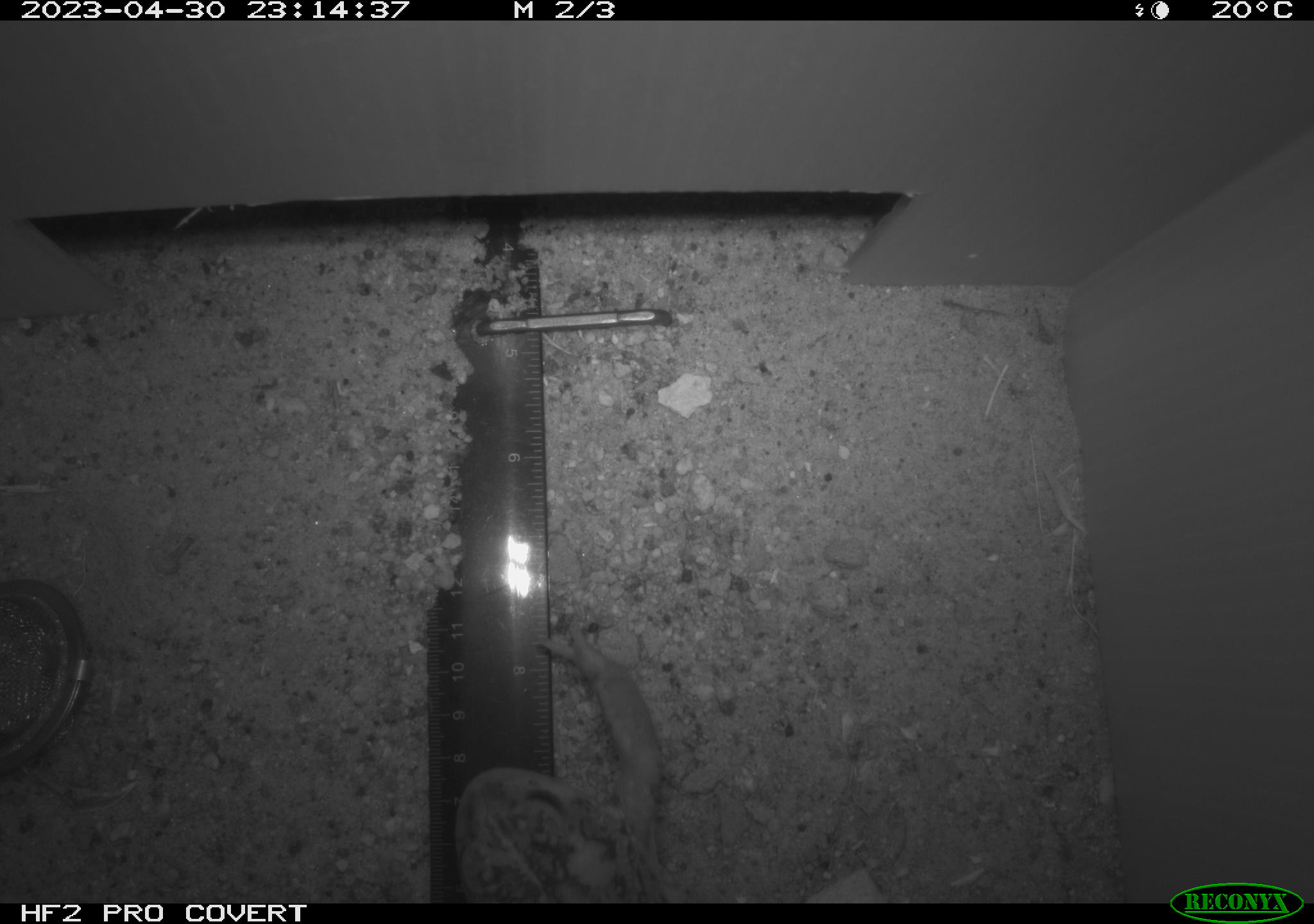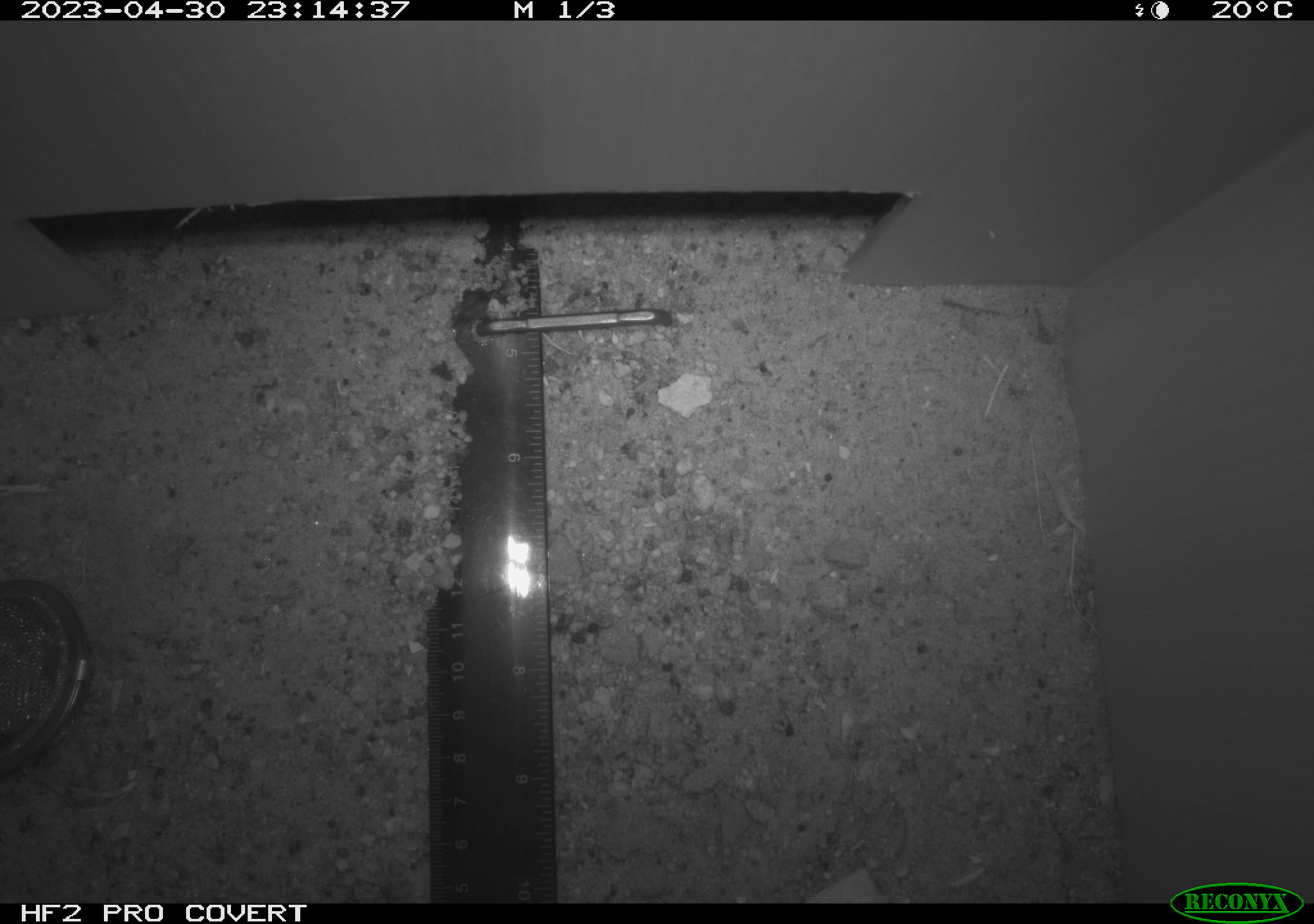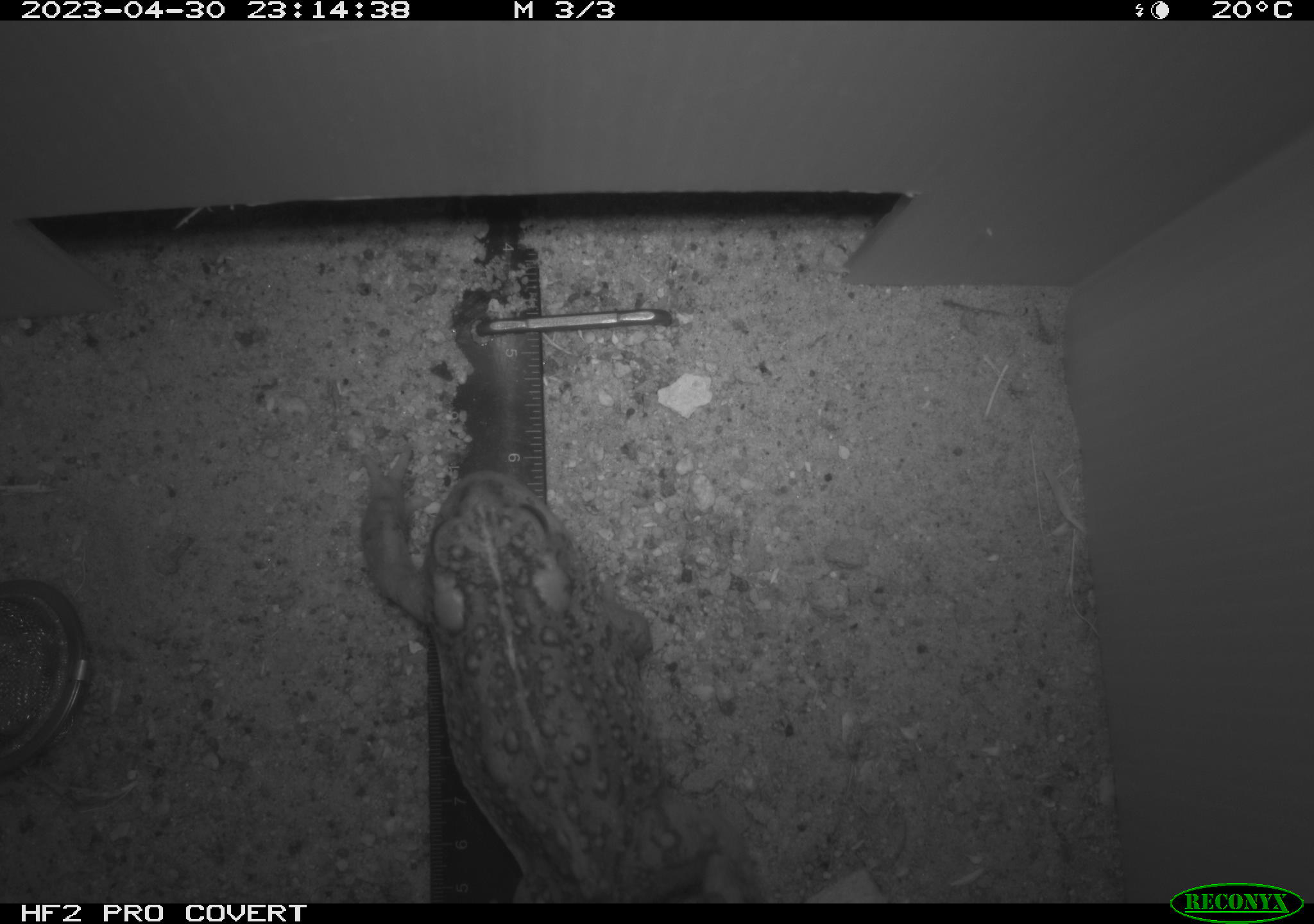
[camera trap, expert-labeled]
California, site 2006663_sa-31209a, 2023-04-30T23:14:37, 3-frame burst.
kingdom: Animalia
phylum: Chordata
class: Amphibia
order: Anura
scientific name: Anura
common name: frogs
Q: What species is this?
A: Frogs (Anura).